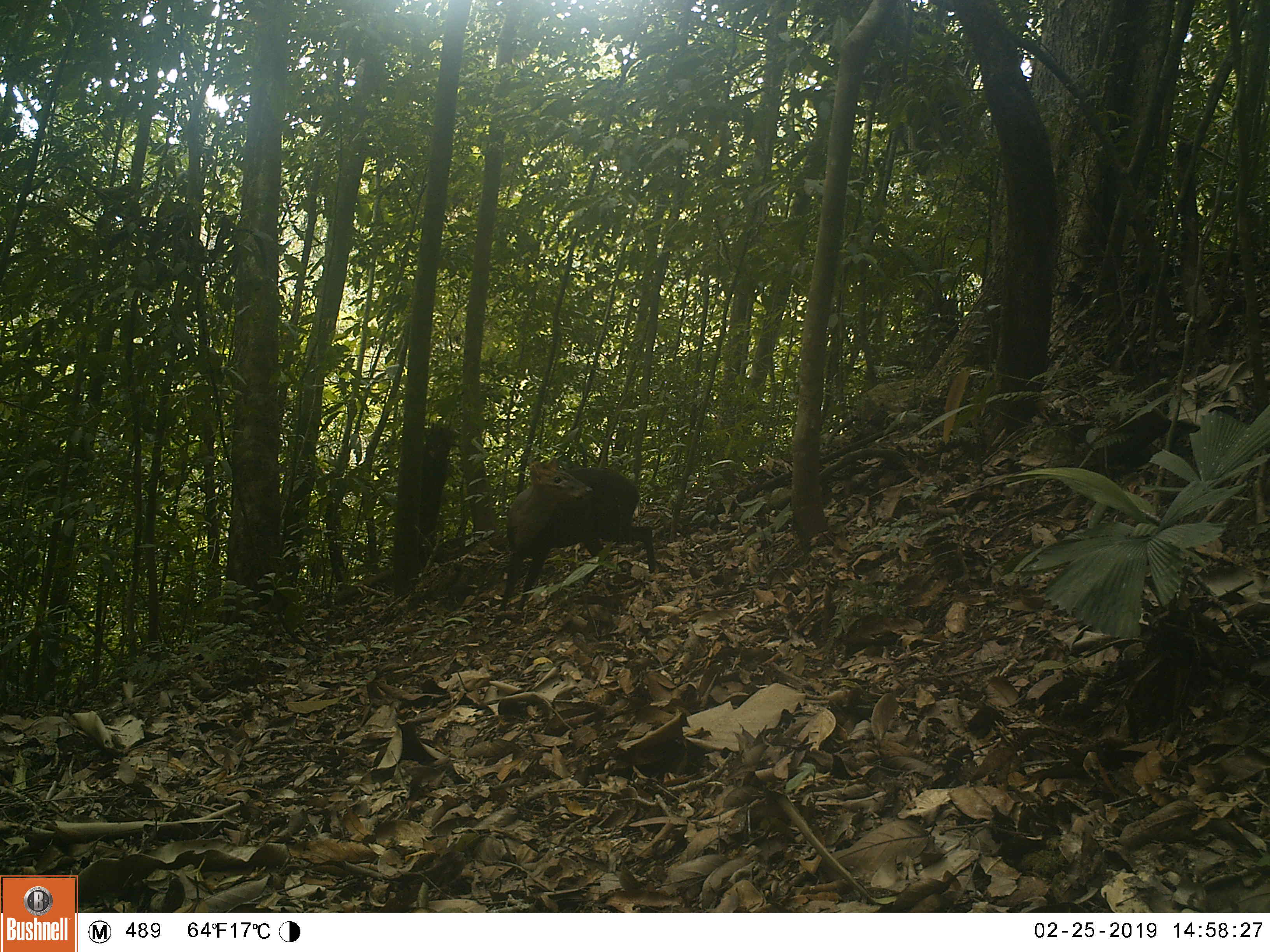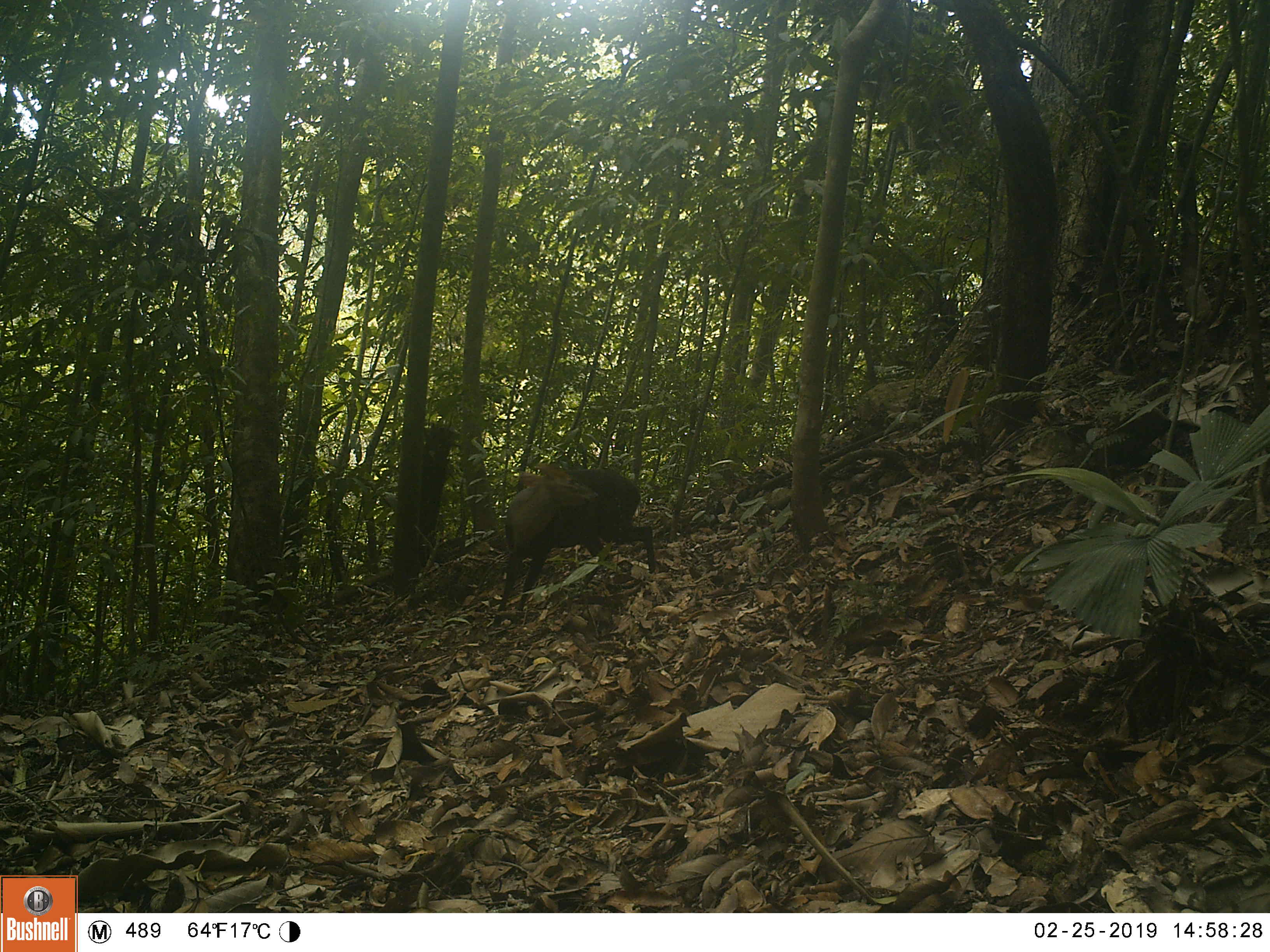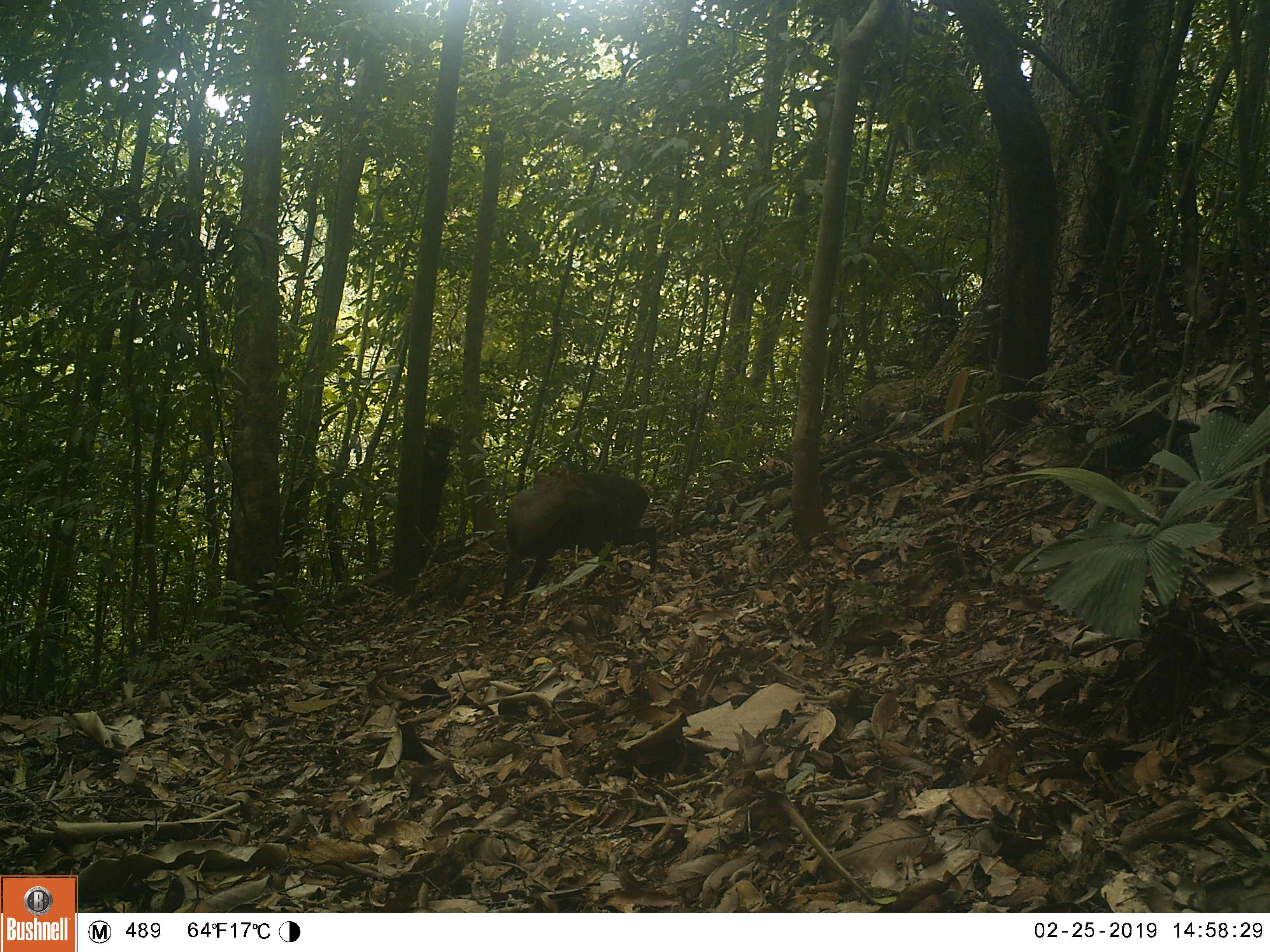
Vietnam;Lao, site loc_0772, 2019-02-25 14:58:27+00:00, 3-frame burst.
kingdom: Animalia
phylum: Chordata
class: Mammalia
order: Artiodactyla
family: Cervidae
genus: Muntiacus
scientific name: Muntiacus rooseveltorum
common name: roosevelt's muntjac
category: roosevelts muntjac group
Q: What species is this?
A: Roosevelts muntjac group (roosevelt's muntjac) (Muntiacus rooseveltorum).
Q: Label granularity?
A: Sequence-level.